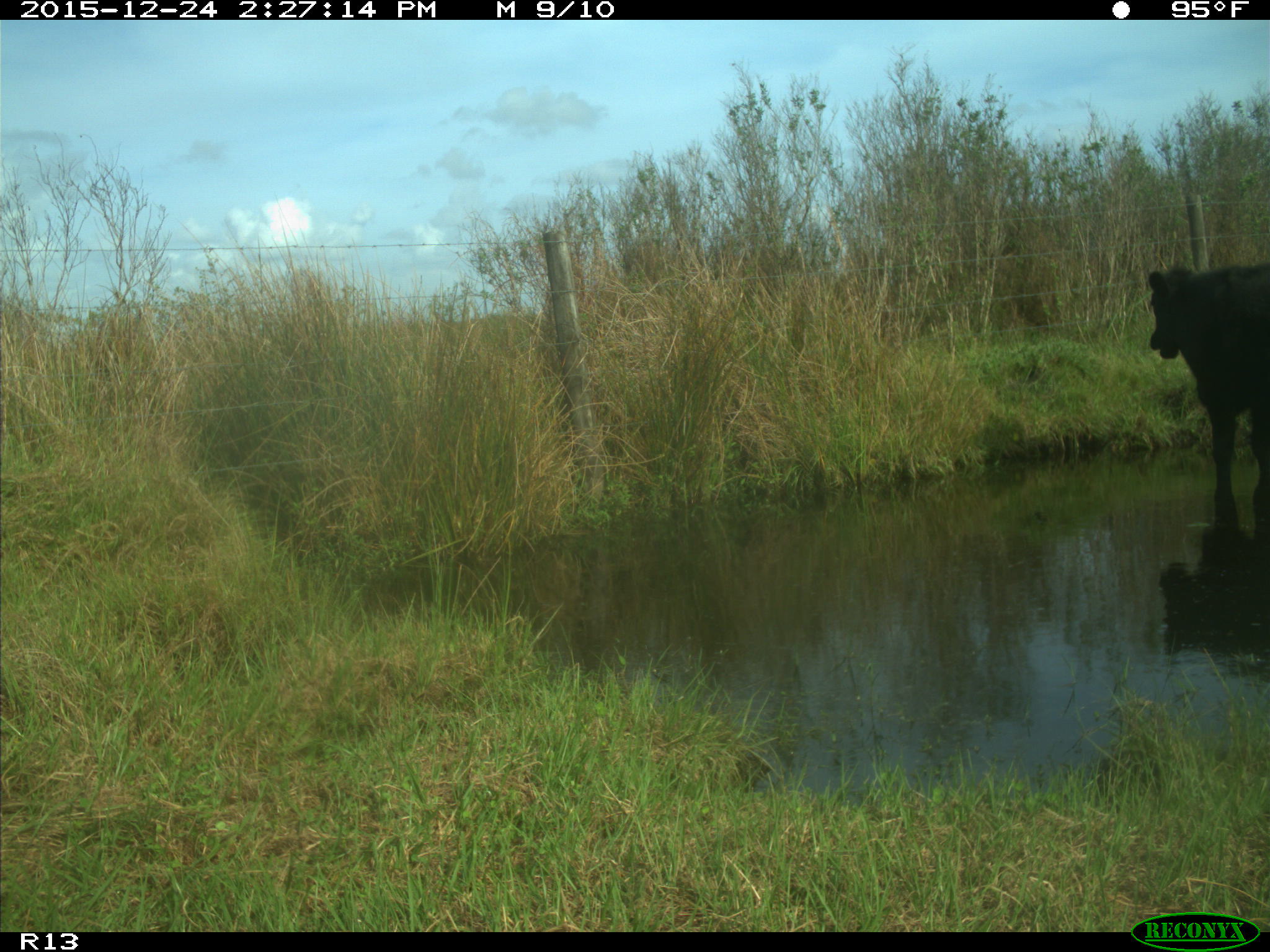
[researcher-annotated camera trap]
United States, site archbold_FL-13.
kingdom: Animalia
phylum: Chordata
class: Mammalia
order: Artiodactyla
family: Bovidae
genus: Bos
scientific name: Bos taurus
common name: domestic cow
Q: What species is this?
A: Bos taurus (domestic cow).